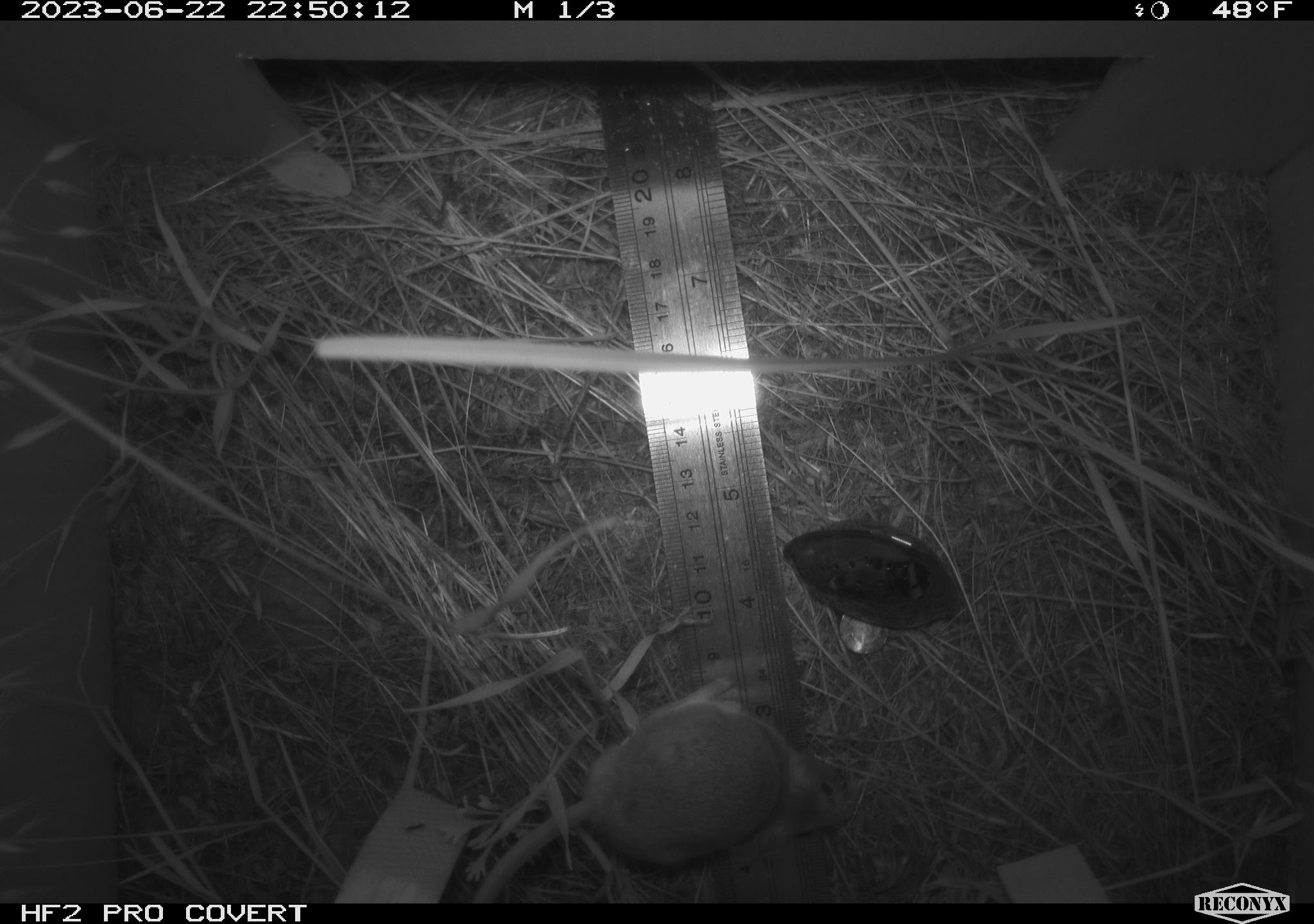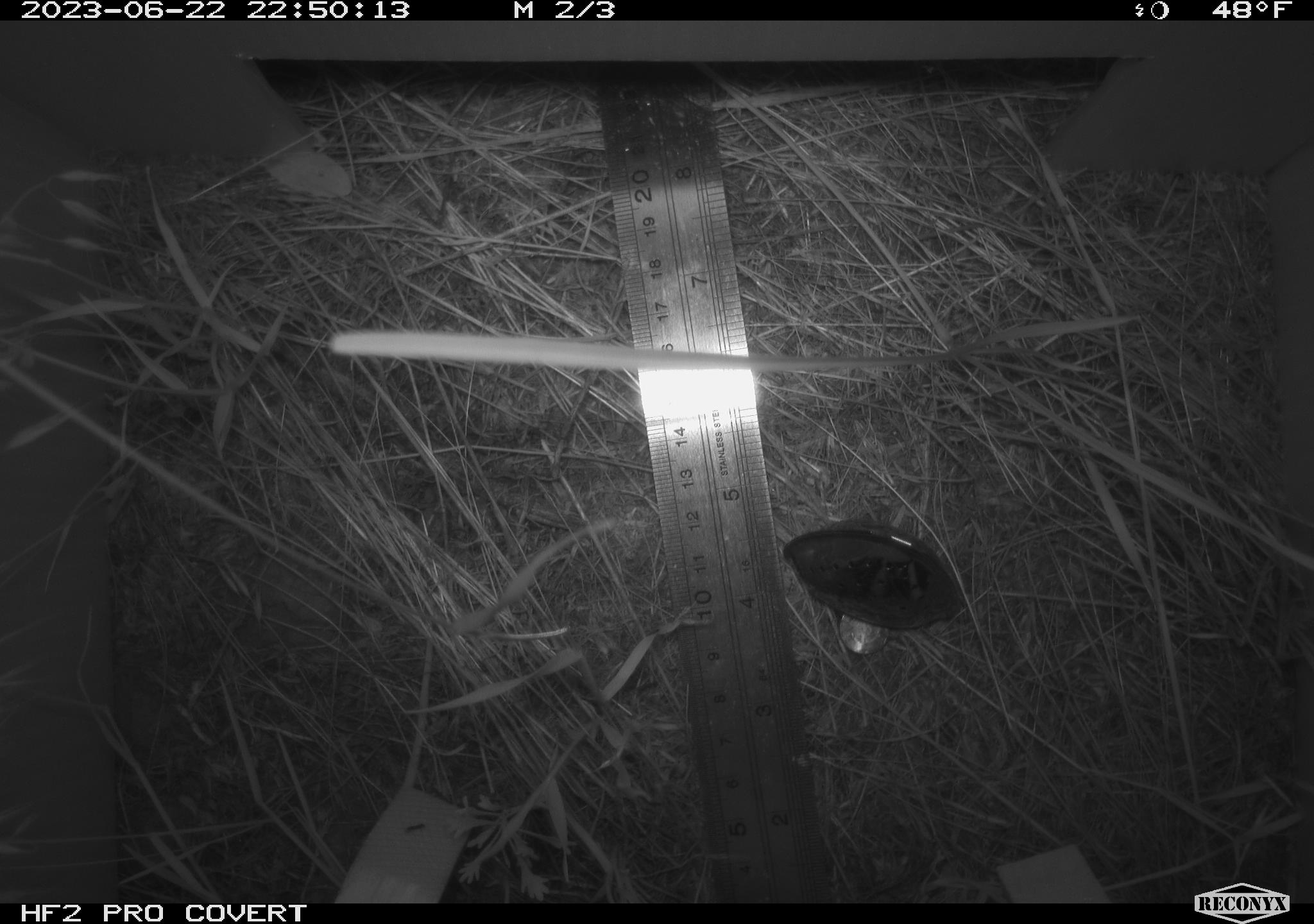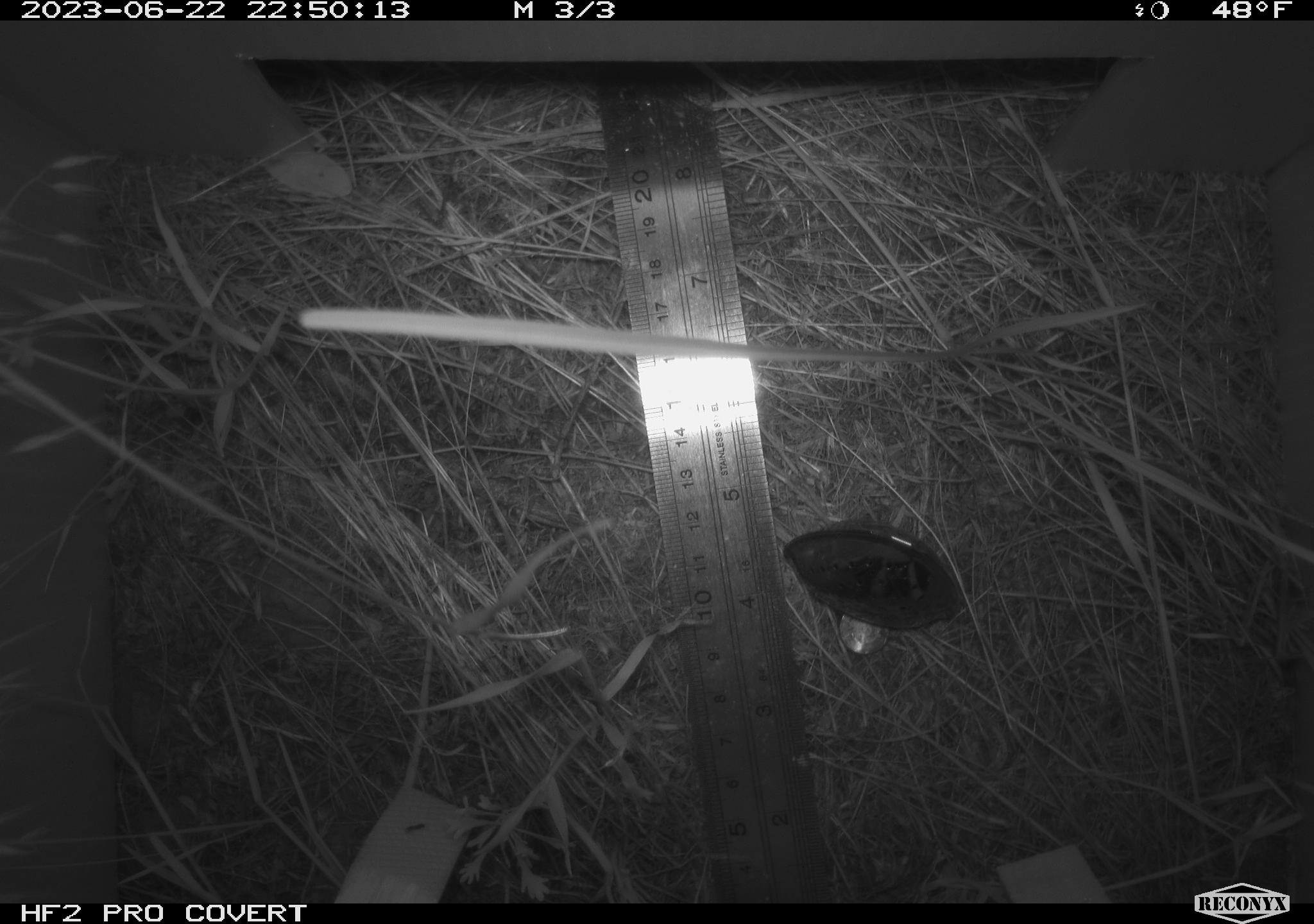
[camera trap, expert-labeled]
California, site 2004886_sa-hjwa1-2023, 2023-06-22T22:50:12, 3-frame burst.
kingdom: Animalia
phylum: Chordata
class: Mammalia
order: Rodentia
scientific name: Rodentia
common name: mouse species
Mouse species (Rodentia).